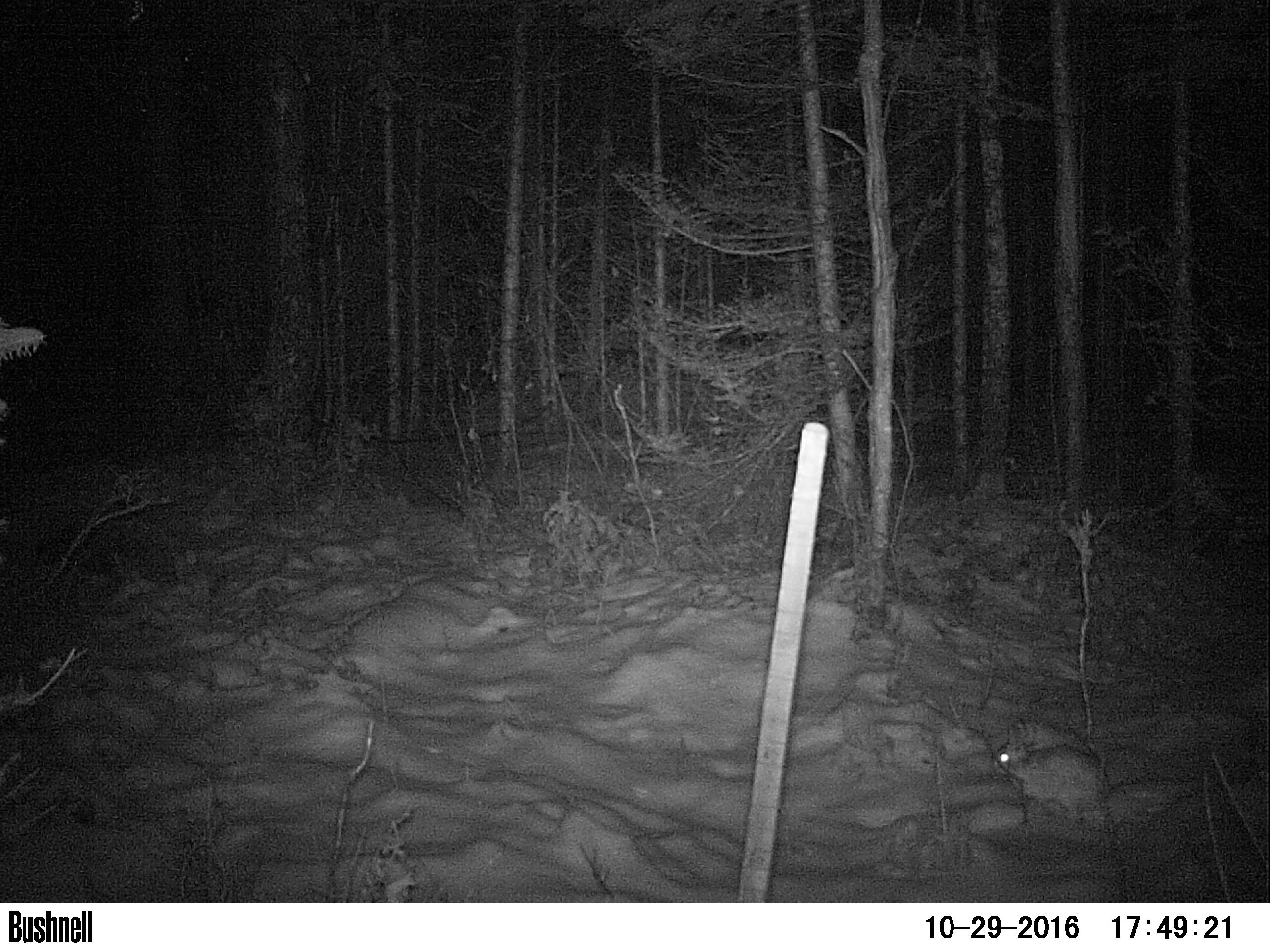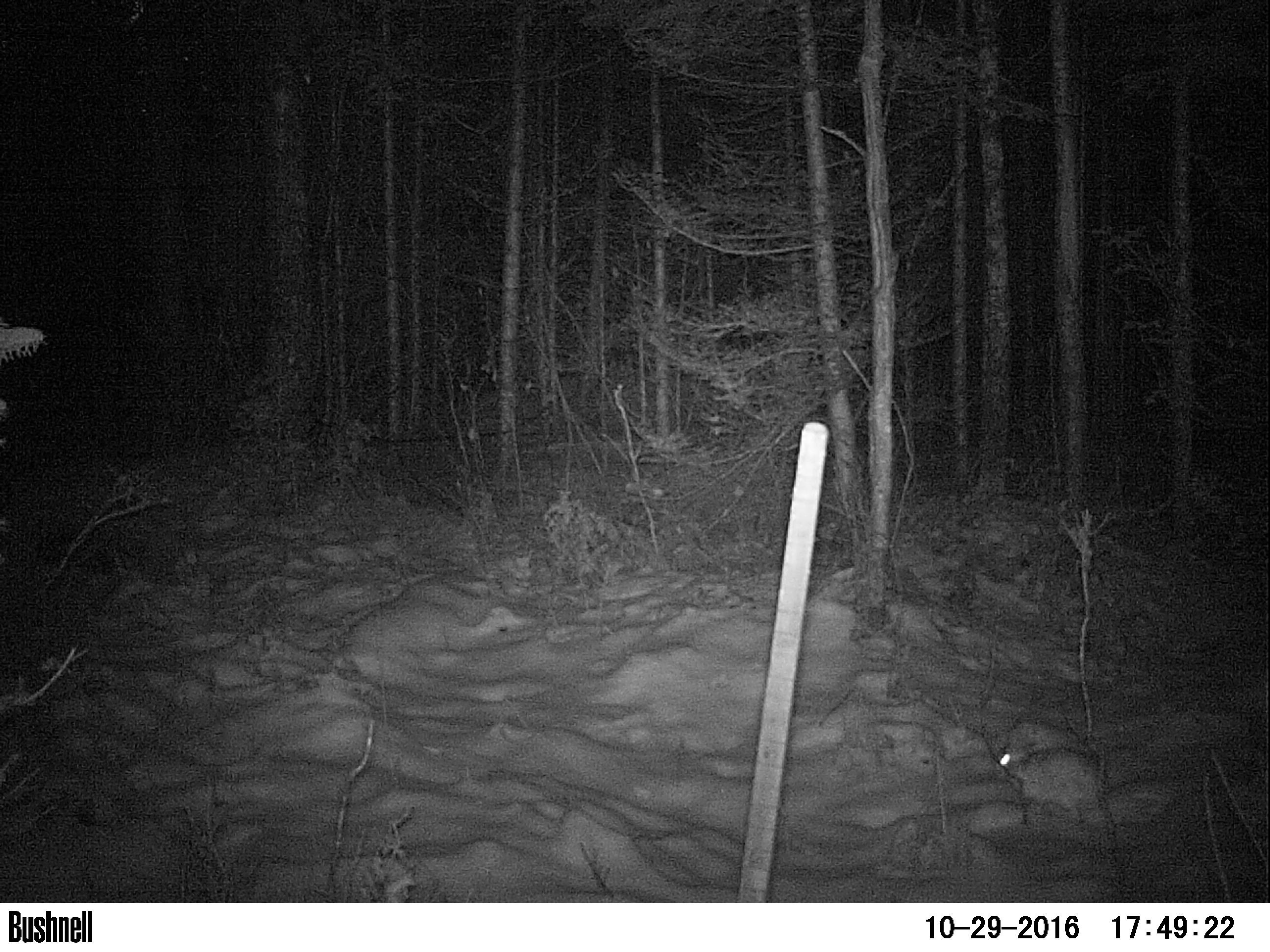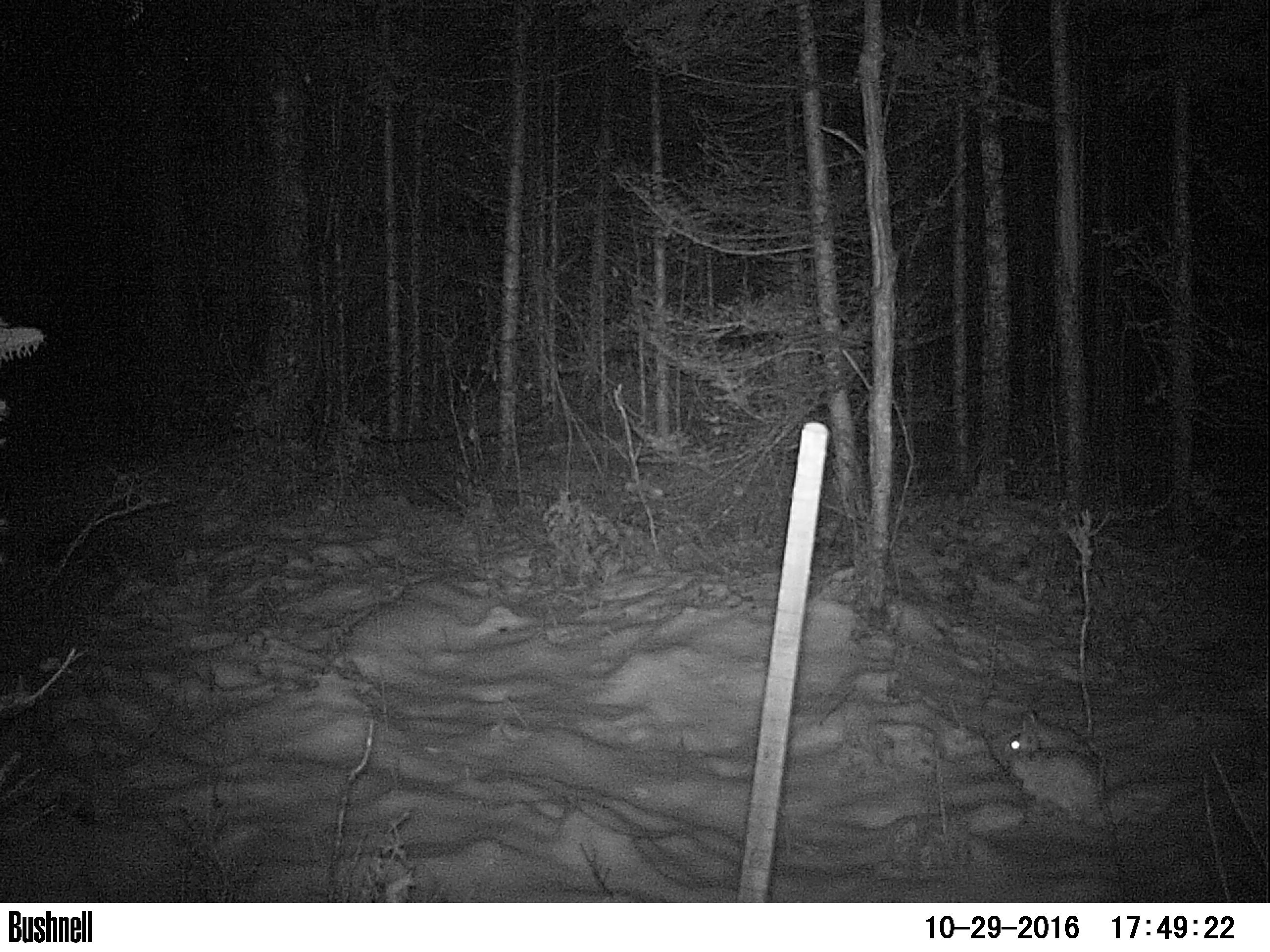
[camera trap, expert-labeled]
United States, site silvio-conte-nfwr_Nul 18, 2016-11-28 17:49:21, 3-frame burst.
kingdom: Animalia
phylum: Chordata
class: Mammalia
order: Lagomorpha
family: Leporidae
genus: Lepus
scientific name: Lepus americanus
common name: snowshoe hare